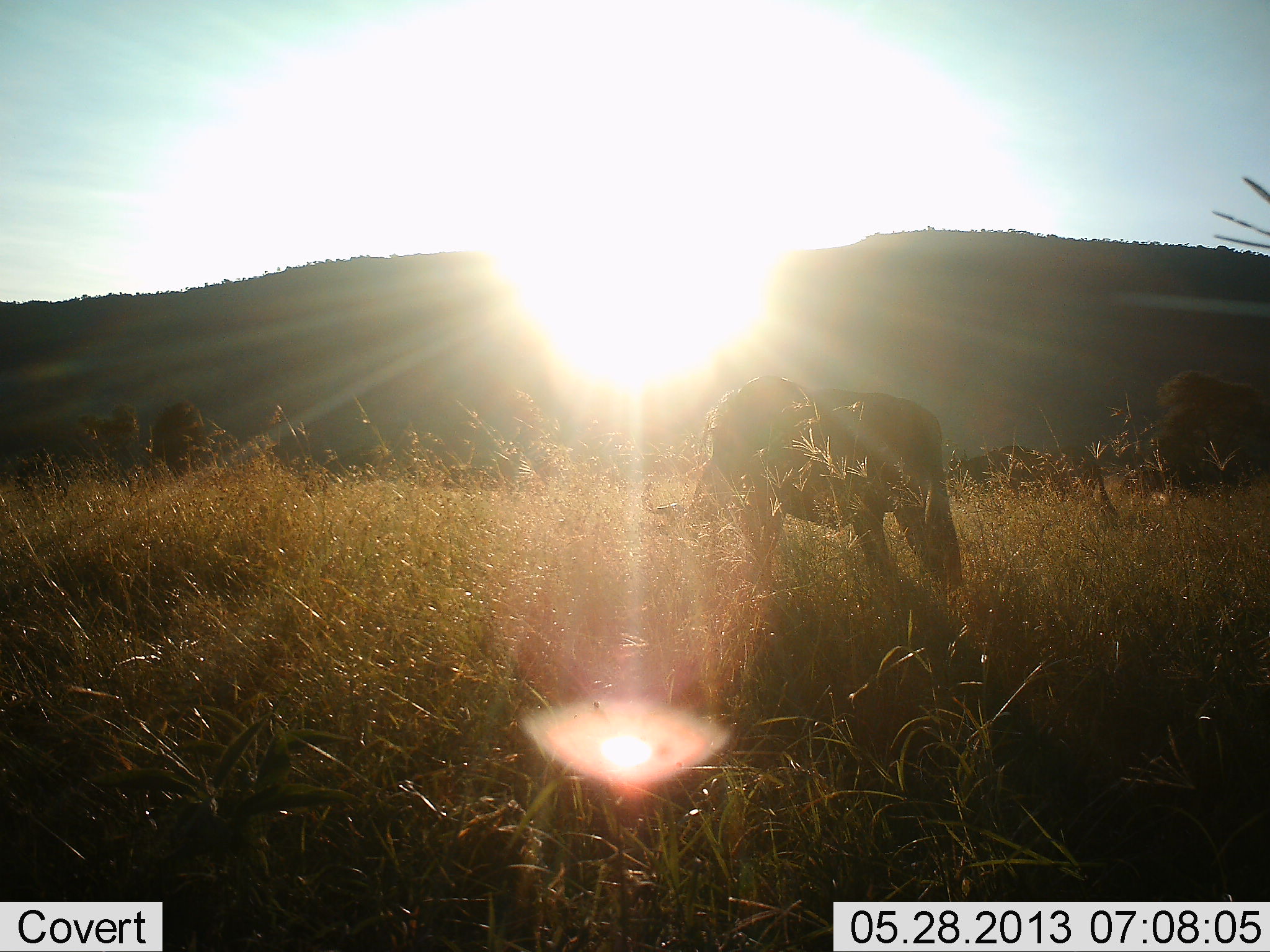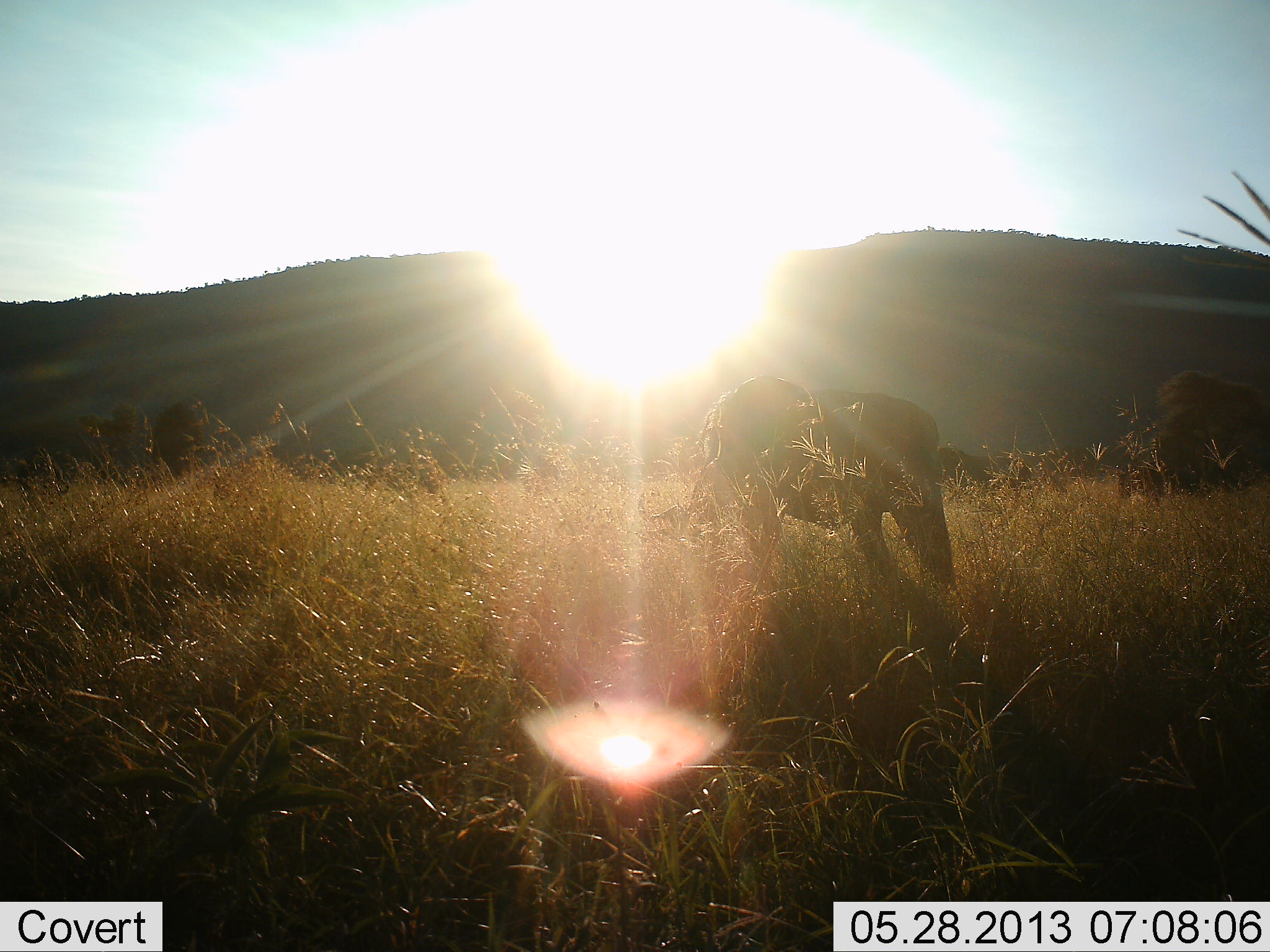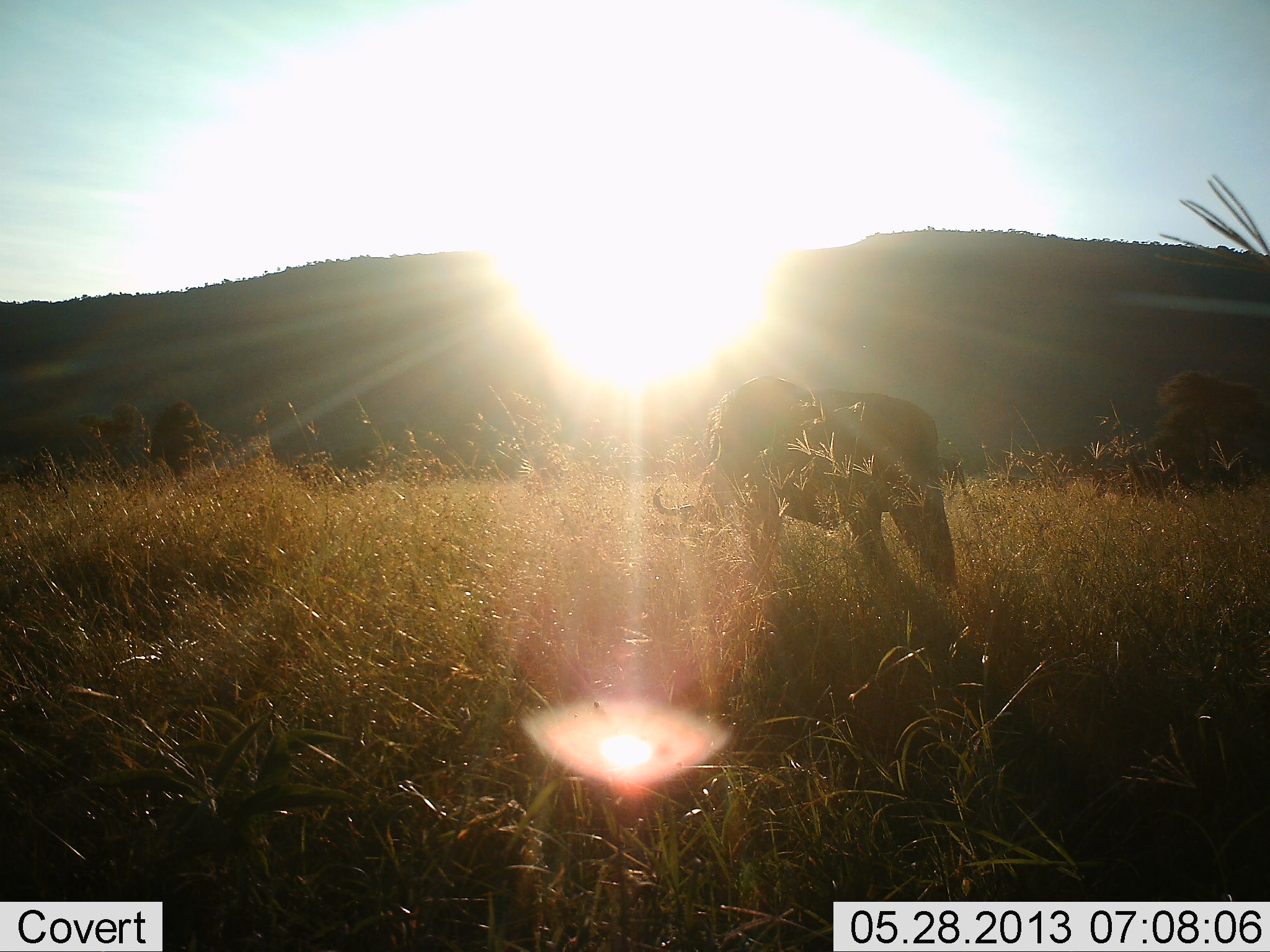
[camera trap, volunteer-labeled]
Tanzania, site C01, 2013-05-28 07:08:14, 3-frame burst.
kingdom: Animalia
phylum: Chordata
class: Mammalia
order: Artiodactyla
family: Bovidae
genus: Connochaetes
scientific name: Connochaetes taurinus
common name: blue wildebeest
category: wildebeest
Wildebeest (blue wildebeest) (Connochaetes taurinus), count 5. Behavior (volunteer vote fractions): standing 42%, resting 0%, moving 67%, interacting 0%. Young present (vote fraction): 0%. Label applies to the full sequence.